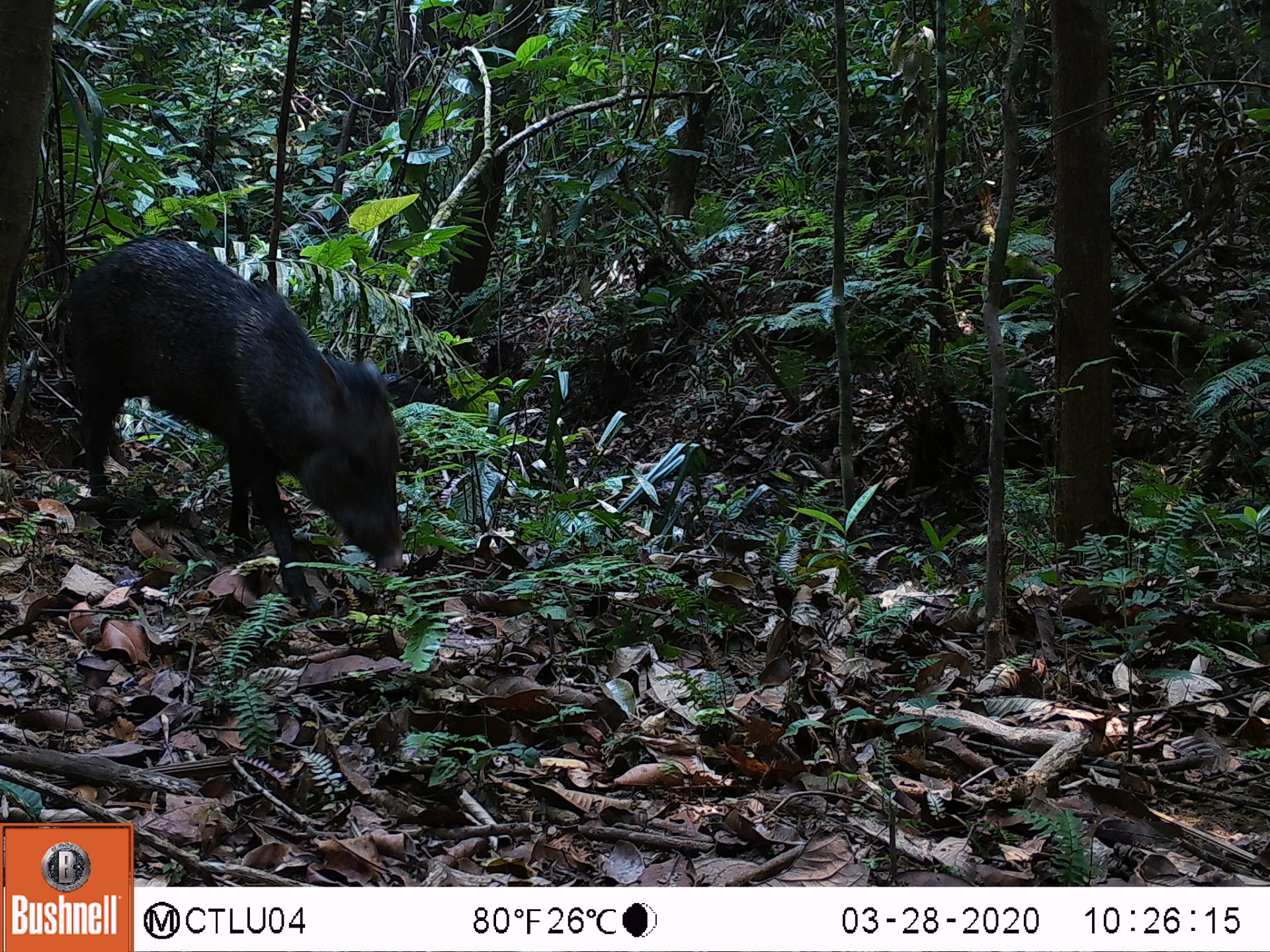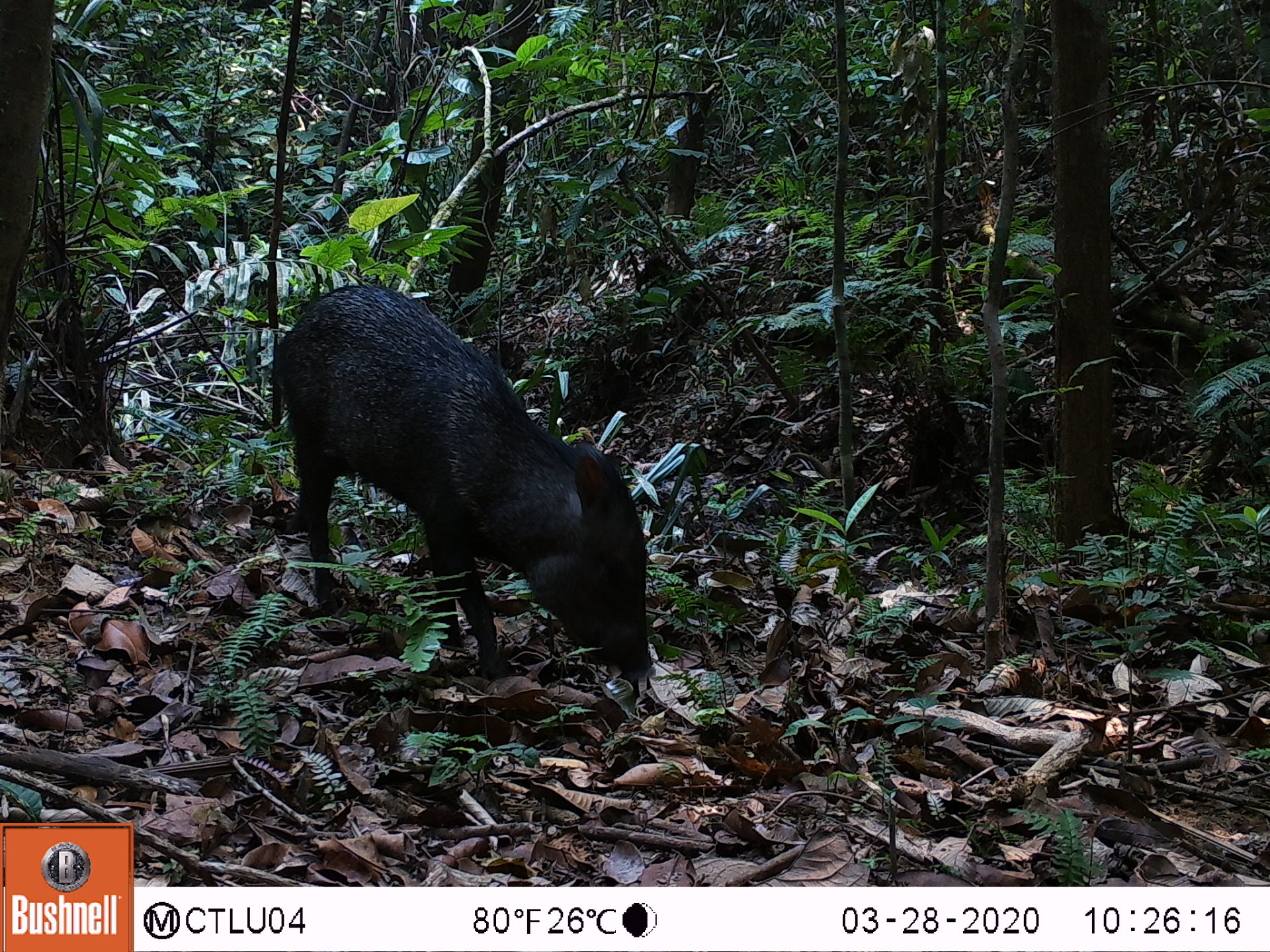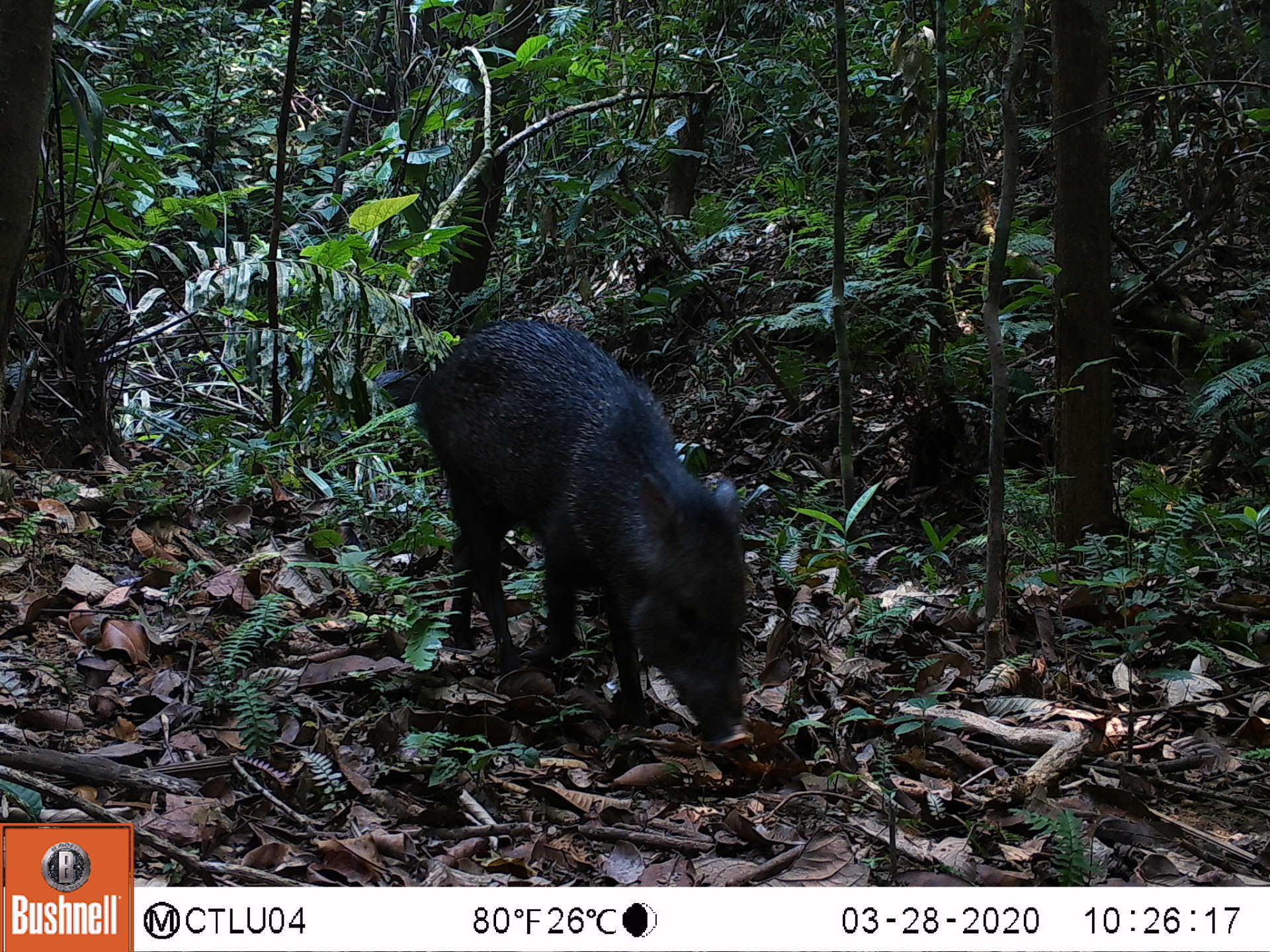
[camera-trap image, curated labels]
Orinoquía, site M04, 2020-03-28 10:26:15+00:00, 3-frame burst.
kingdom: Animalia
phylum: Chordata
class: Mammalia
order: Artiodactyla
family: Tayassuidae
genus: Pecari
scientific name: Pecari tajacu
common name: collared peccary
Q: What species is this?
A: Collared peccary (Pecari tajacu).